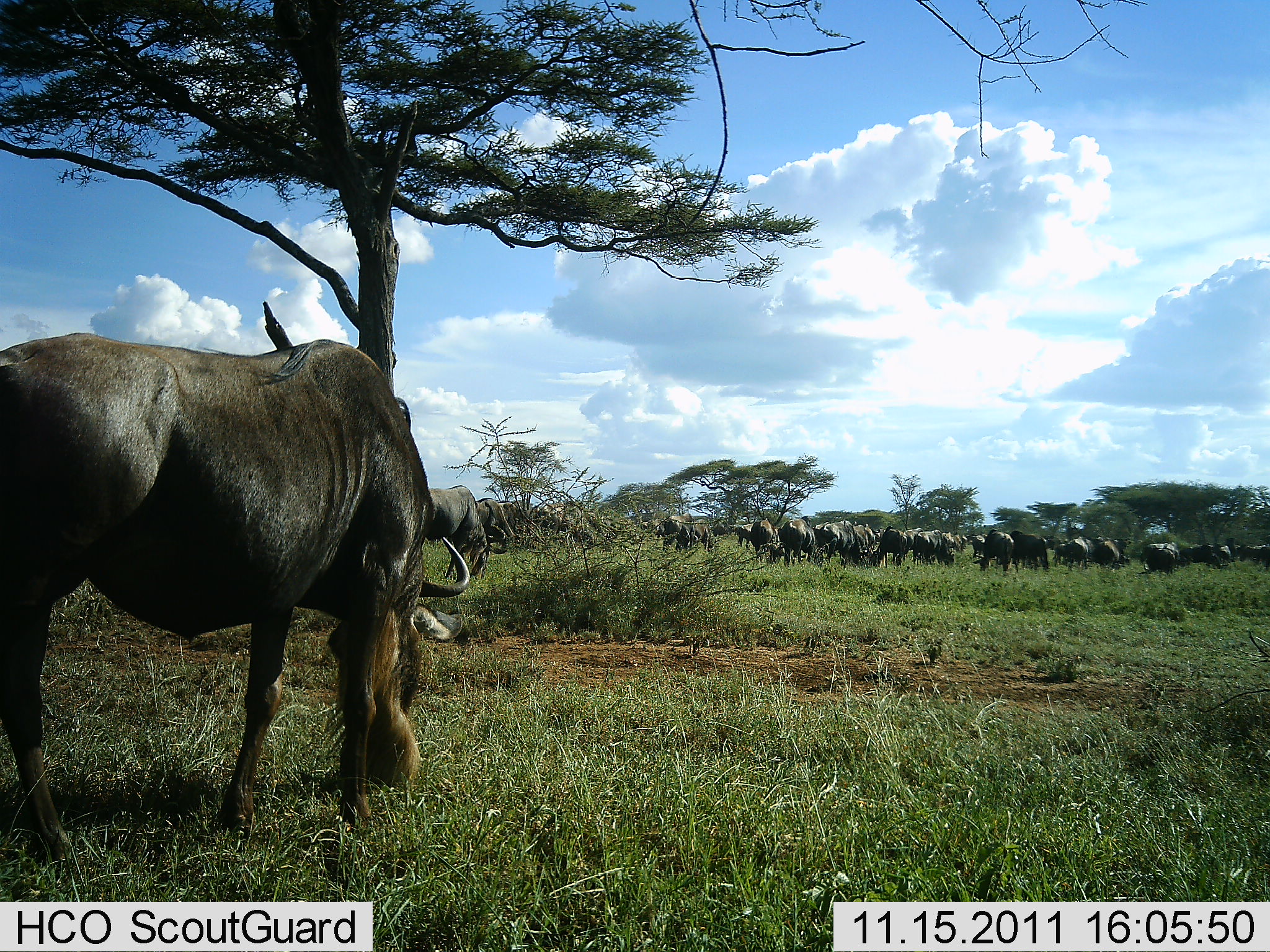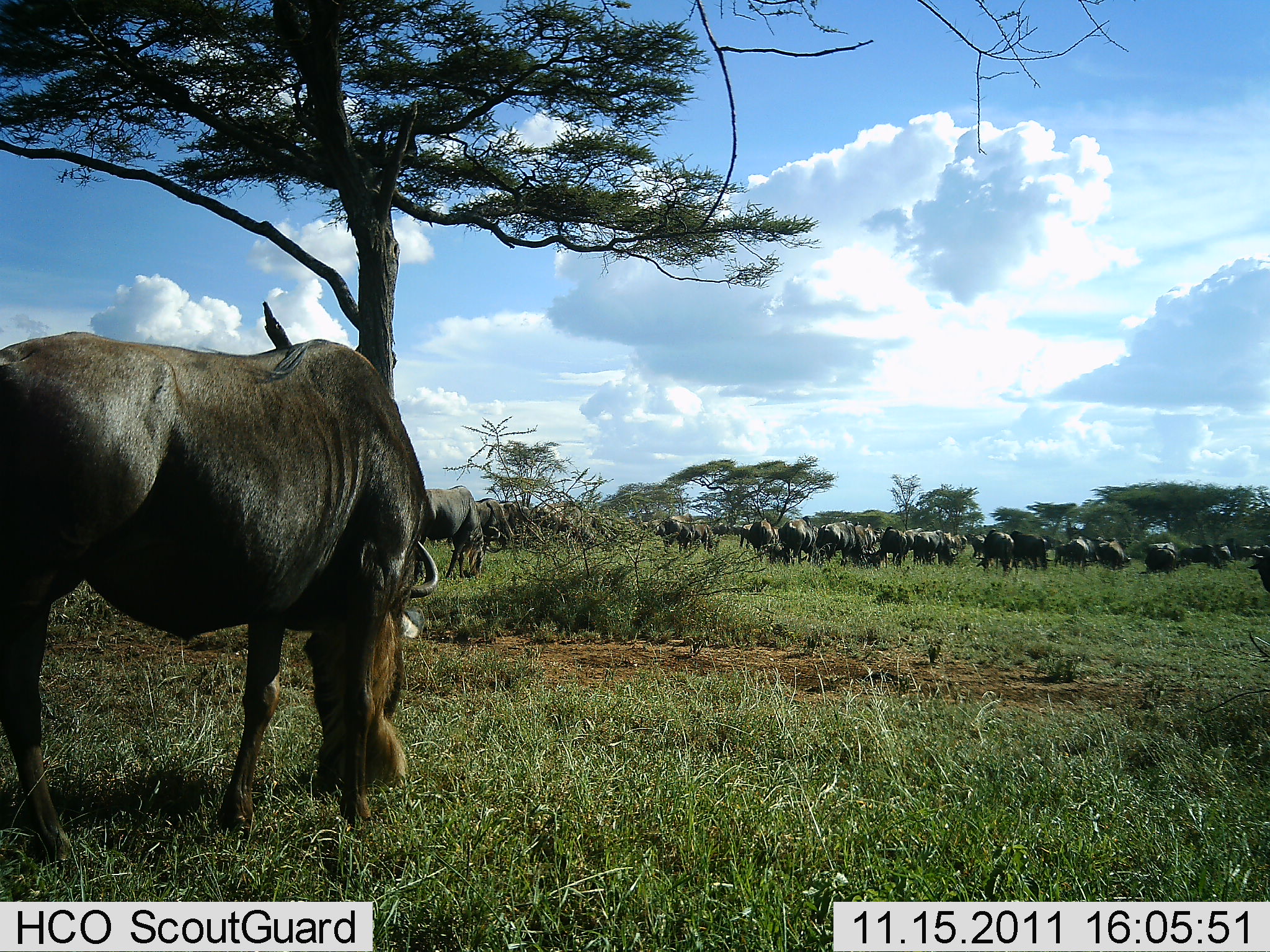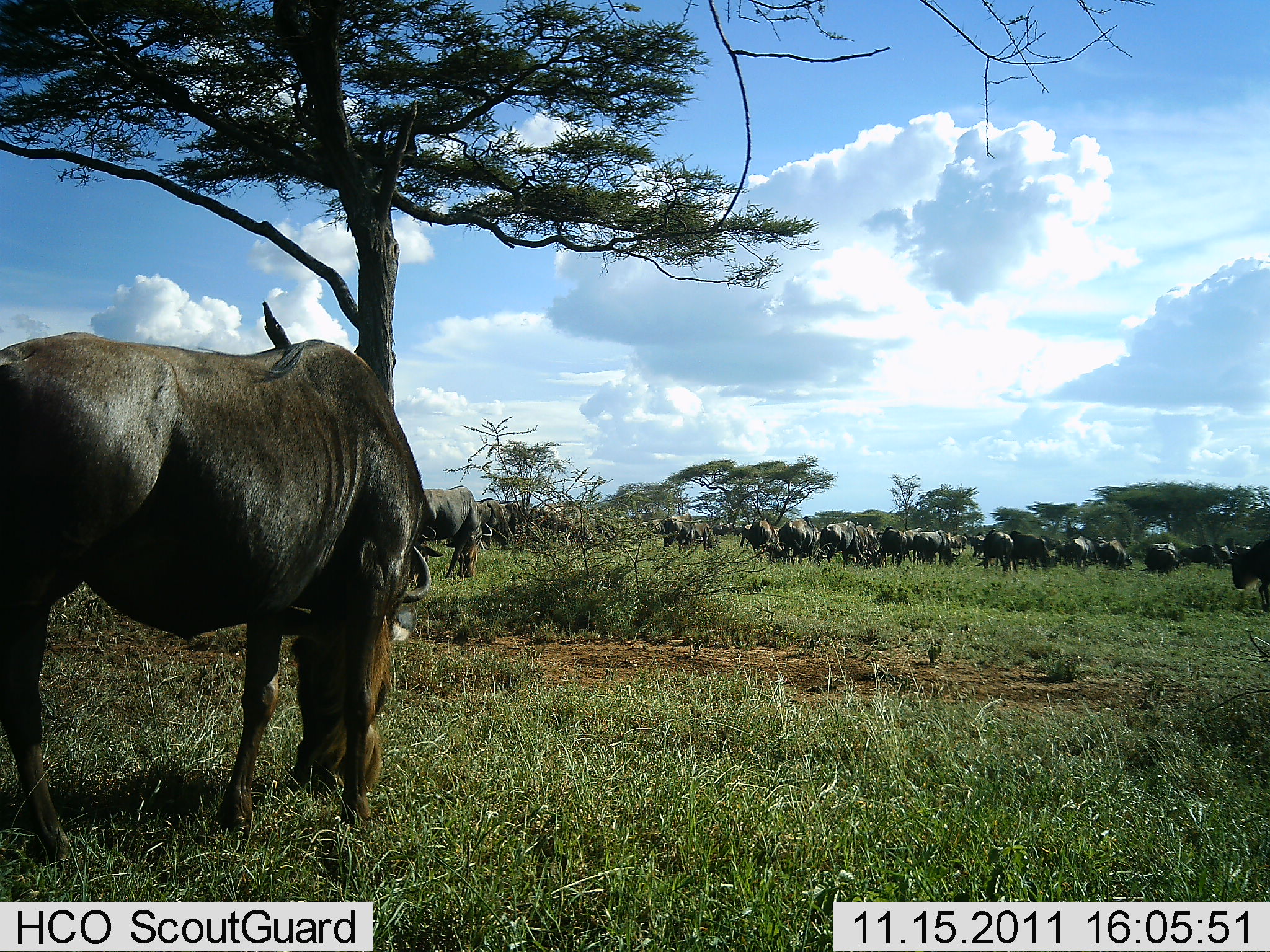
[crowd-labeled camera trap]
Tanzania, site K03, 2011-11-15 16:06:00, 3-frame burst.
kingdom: Animalia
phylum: Chordata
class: Mammalia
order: Artiodactyla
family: Bovidae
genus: Connochaetes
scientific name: Connochaetes taurinus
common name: blue wildebeest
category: wildebeest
Wildebeest (blue wildebeest) (Connochaetes taurinus), count 11-50. Behavior (volunteer vote fractions): standing 20%, resting 0%, moving 7%, interacting 0%. Young present (vote fraction): 0%. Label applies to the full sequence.